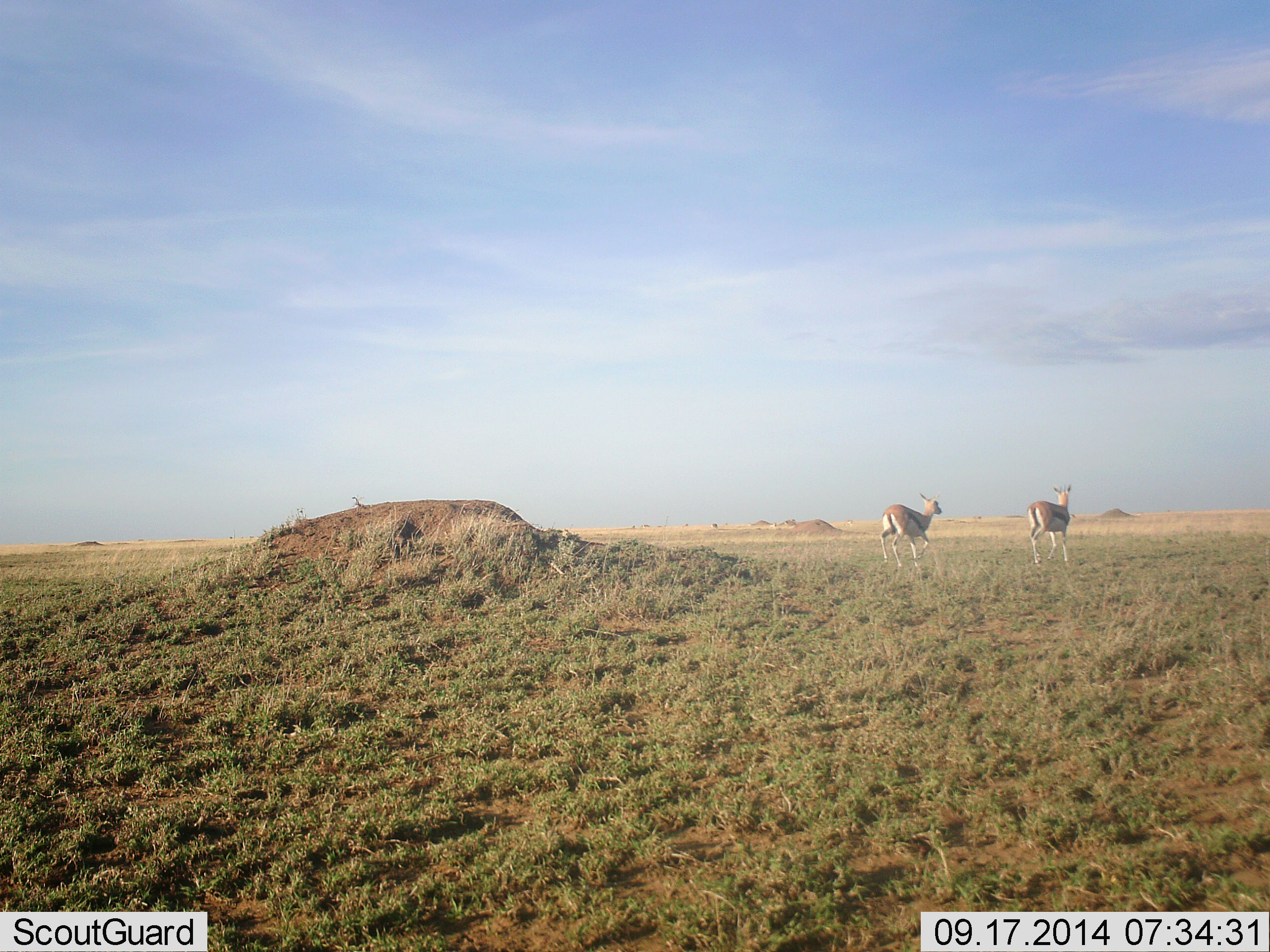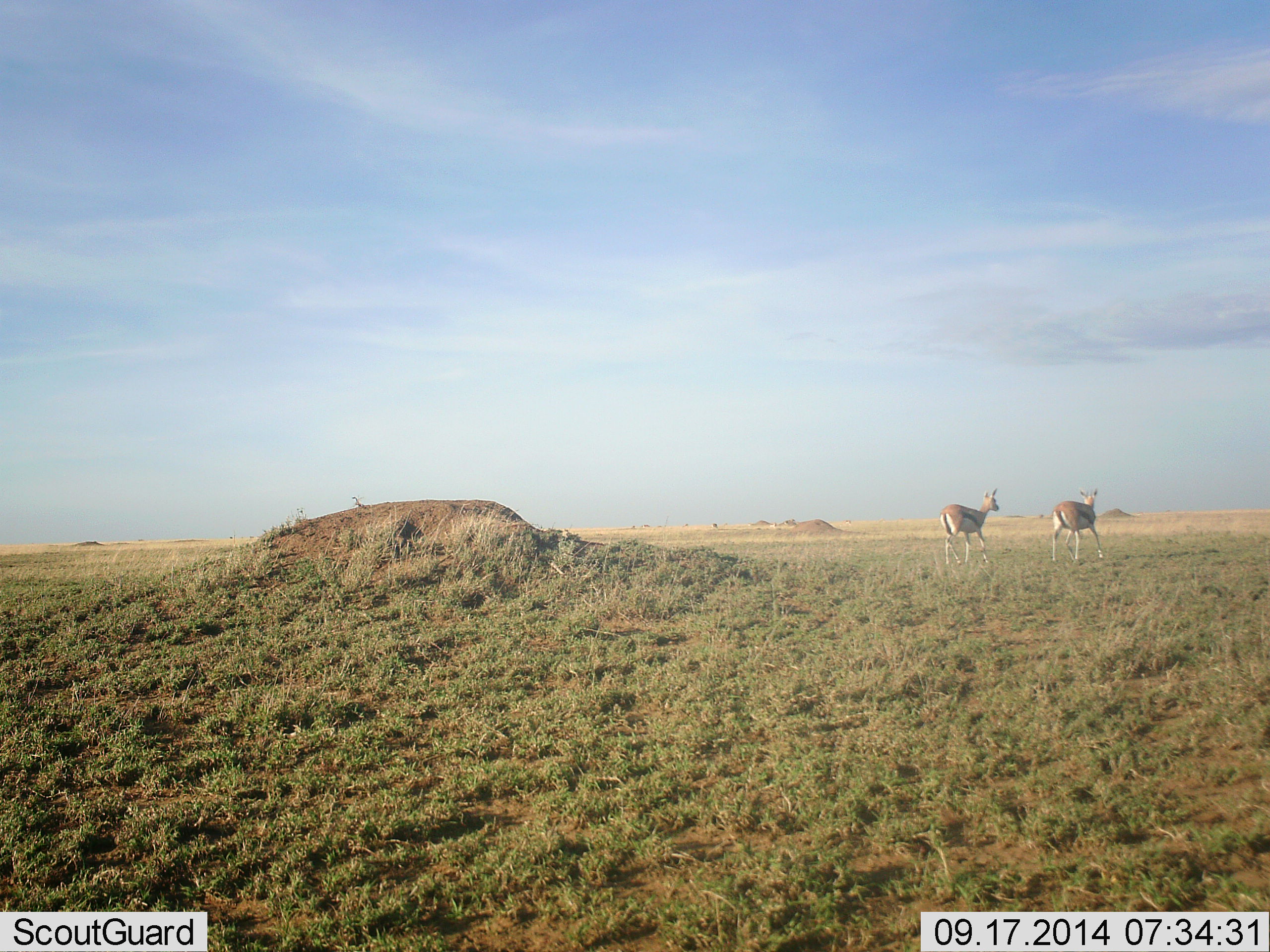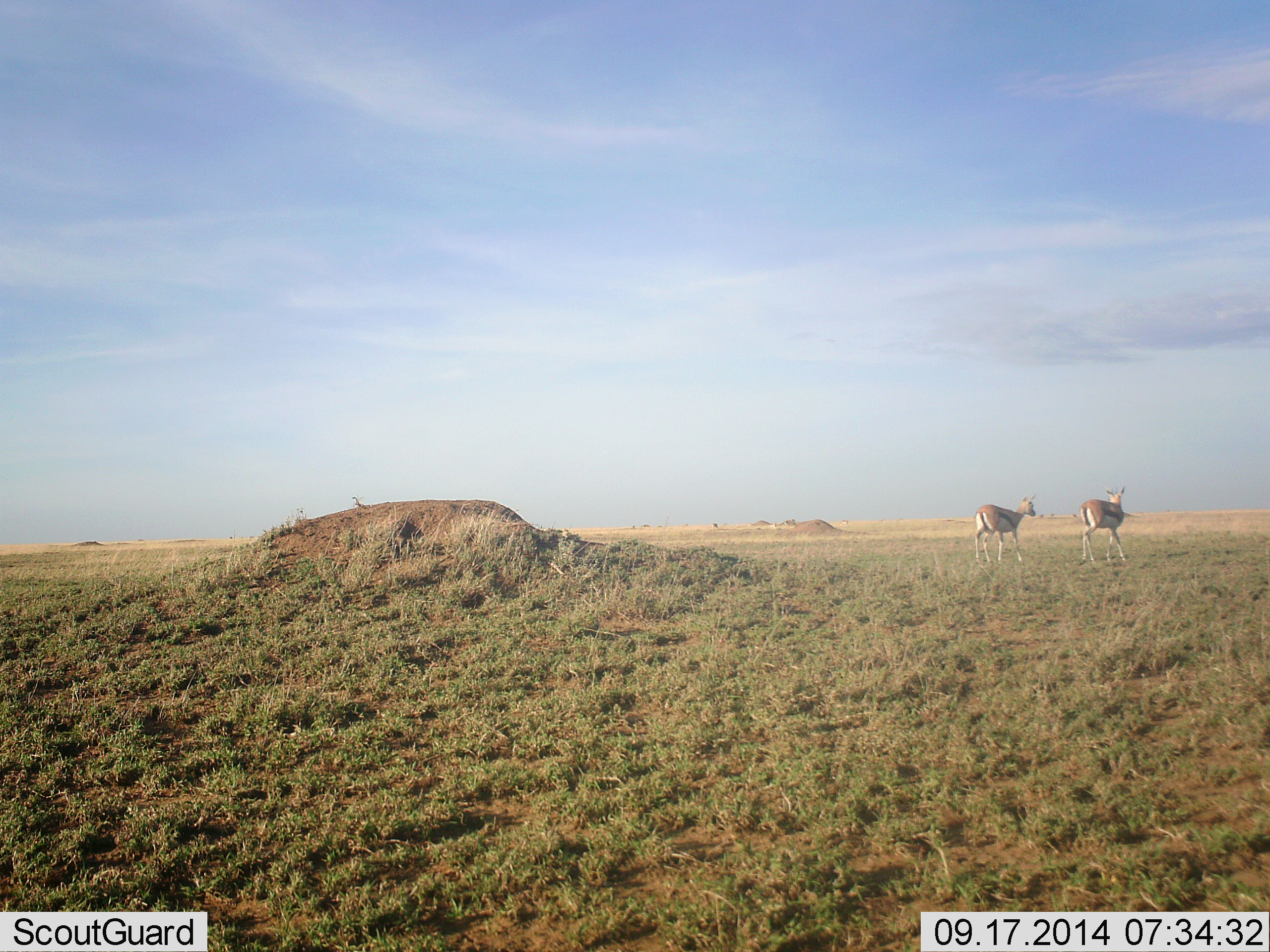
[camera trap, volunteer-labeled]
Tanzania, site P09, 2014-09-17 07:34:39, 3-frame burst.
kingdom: Animalia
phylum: Chordata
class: Mammalia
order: Artiodactyla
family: Bovidae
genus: Eudorcas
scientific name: Eudorcas thomsonii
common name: thomson's gazelle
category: gazellethomsons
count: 2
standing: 0%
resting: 0%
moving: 100%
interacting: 0%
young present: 0%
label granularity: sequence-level